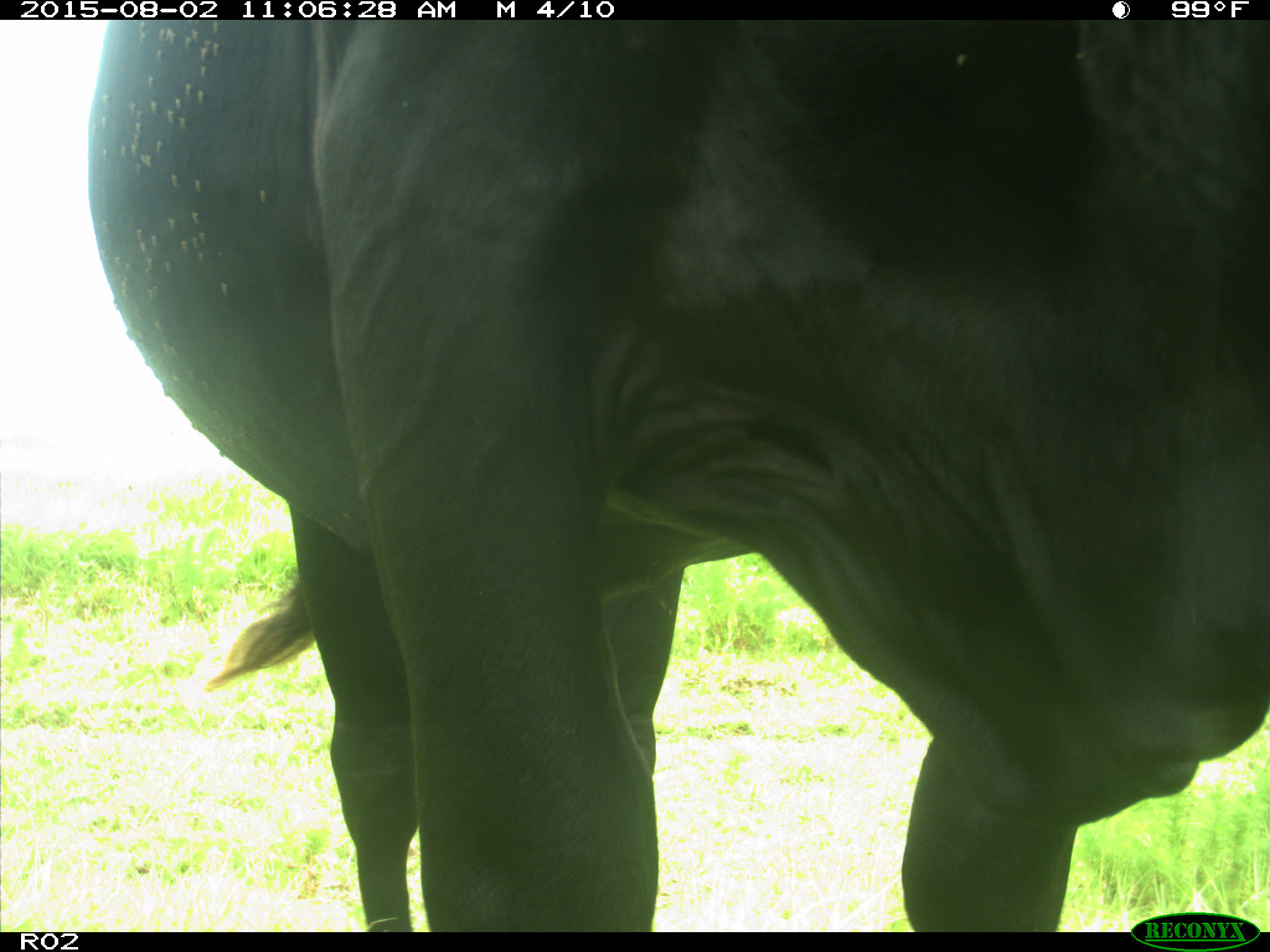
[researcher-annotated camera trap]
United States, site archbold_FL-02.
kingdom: Animalia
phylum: Chordata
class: Mammalia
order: Artiodactyla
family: Bovidae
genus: Bos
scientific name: Bos taurus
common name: domestic cow